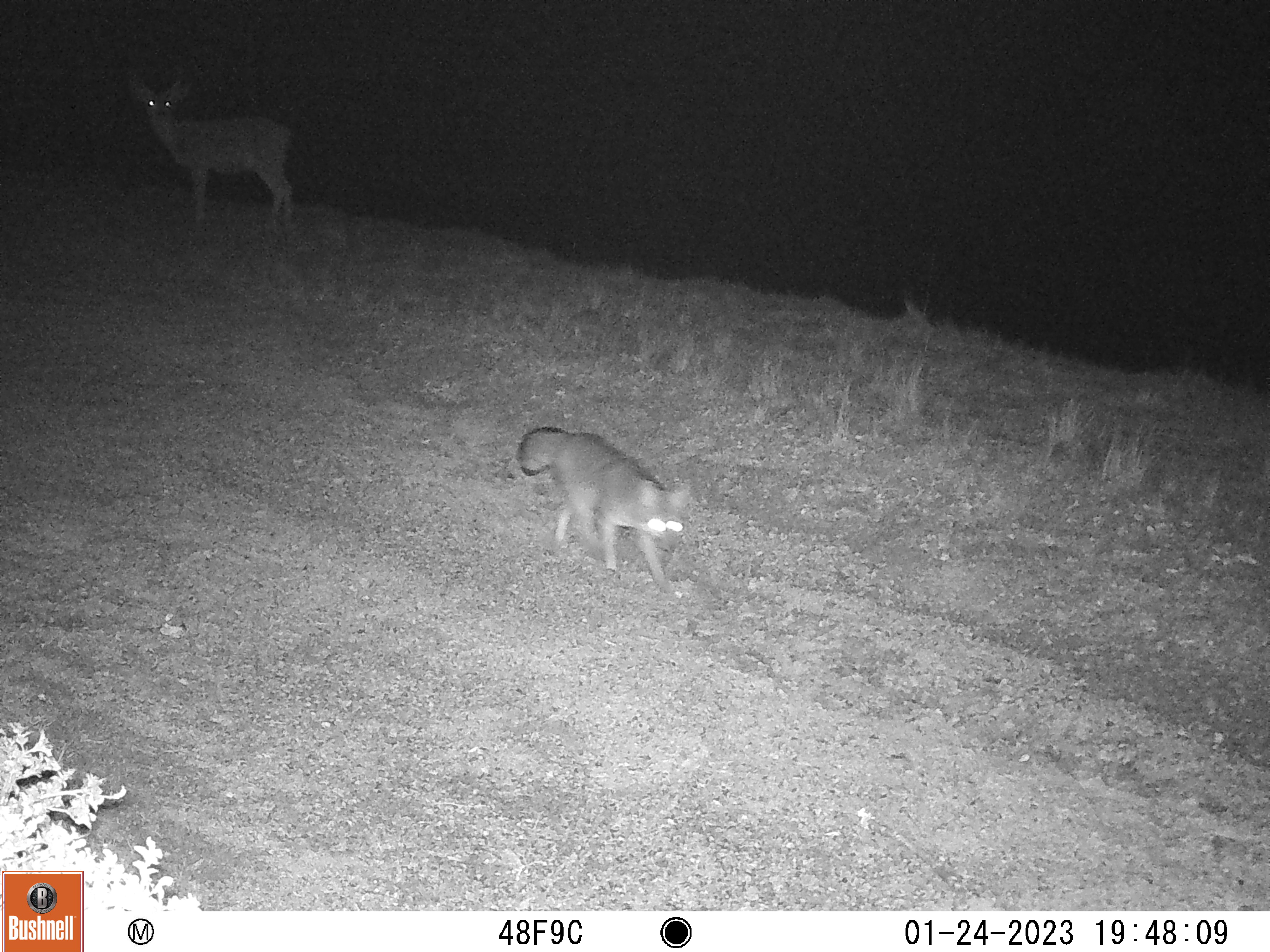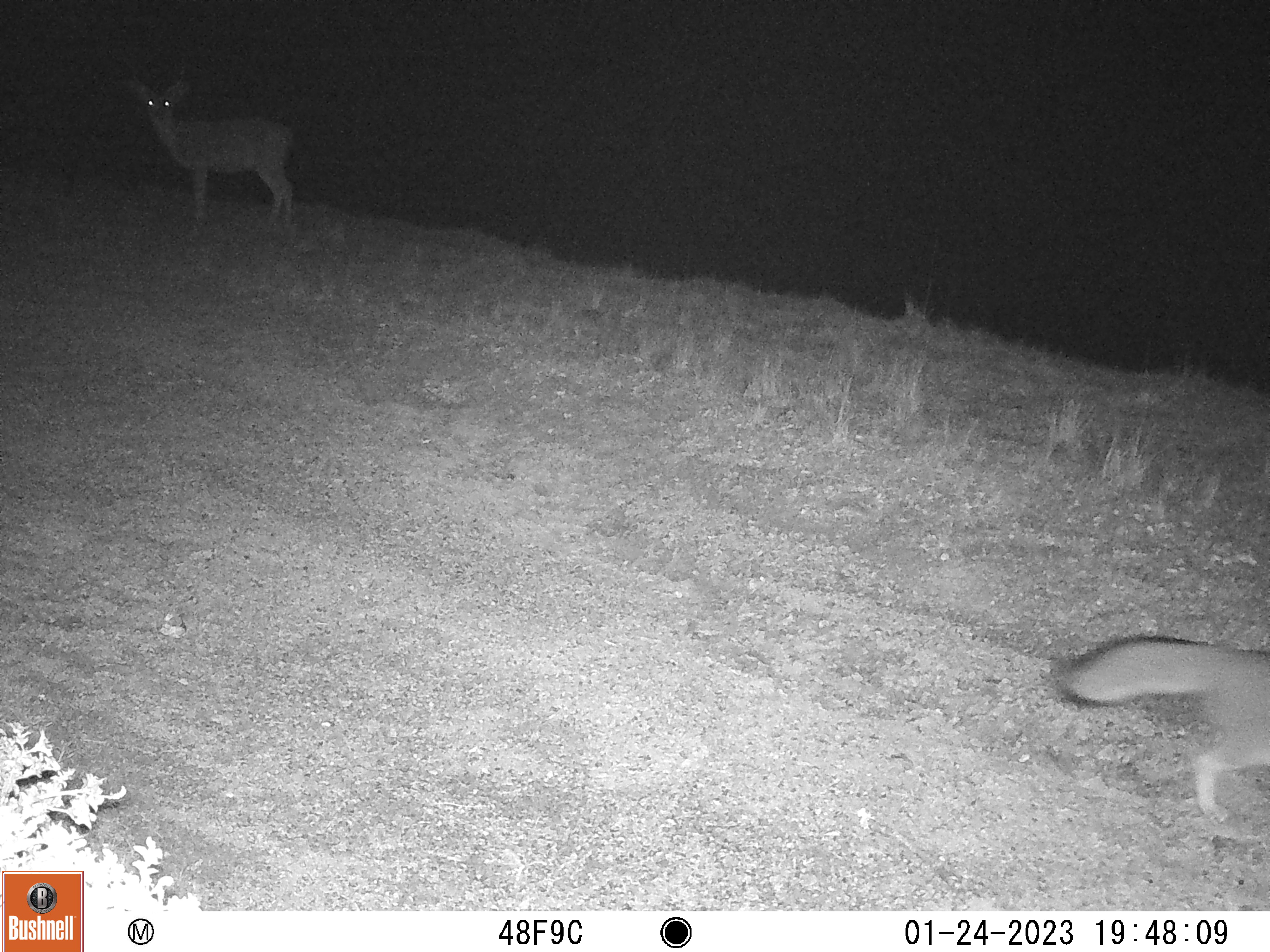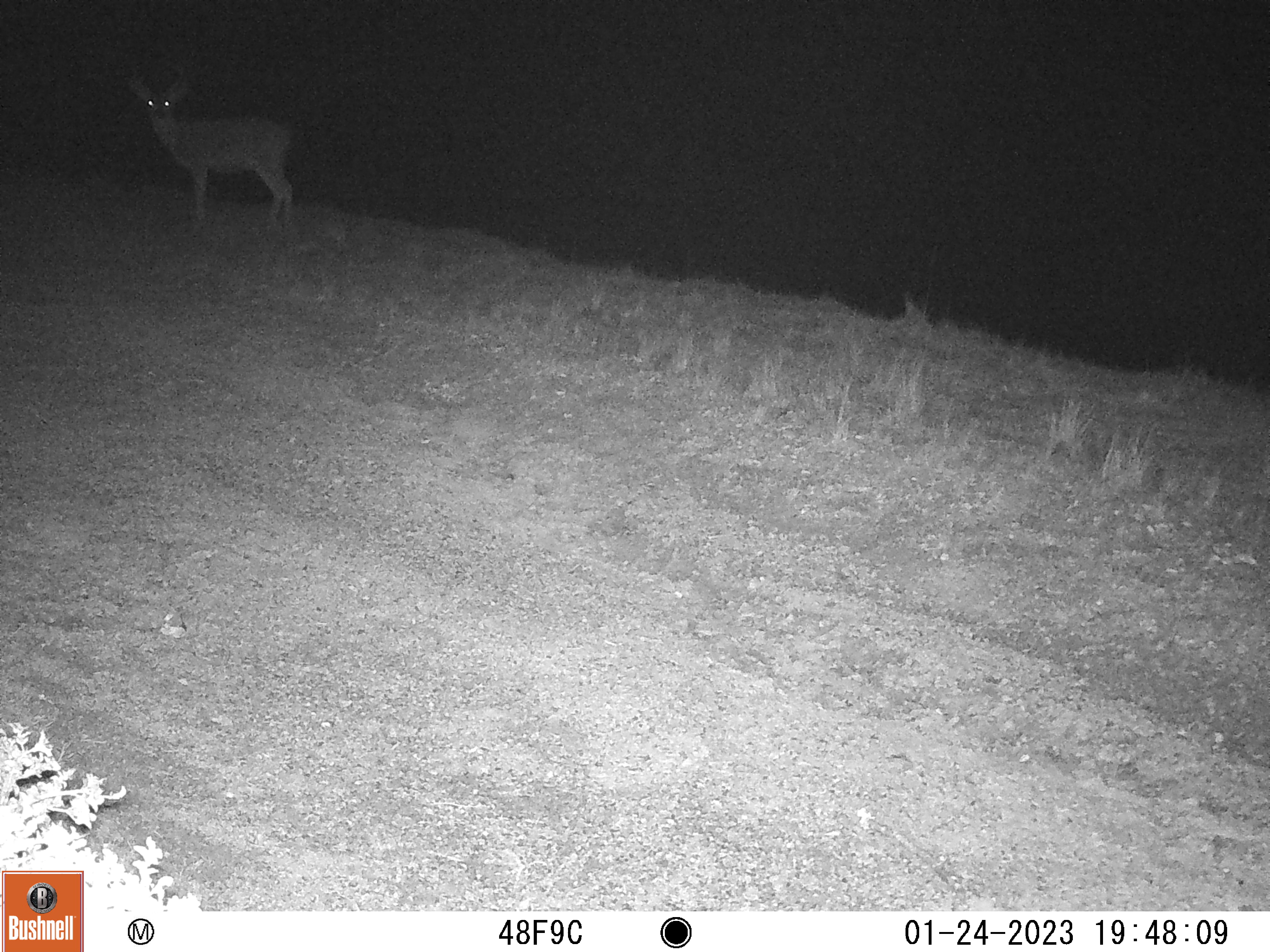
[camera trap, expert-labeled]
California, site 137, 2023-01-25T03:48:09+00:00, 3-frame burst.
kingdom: Animalia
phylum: Chordata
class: Mammalia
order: Artiodactyla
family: Cervidae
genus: Odocoileus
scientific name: Odocoileus hemionus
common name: mule deer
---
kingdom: Animalia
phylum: Chordata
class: Mammalia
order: Carnivora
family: Canidae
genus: Urocyon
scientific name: Urocyon cinereoargenteus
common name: gray fox